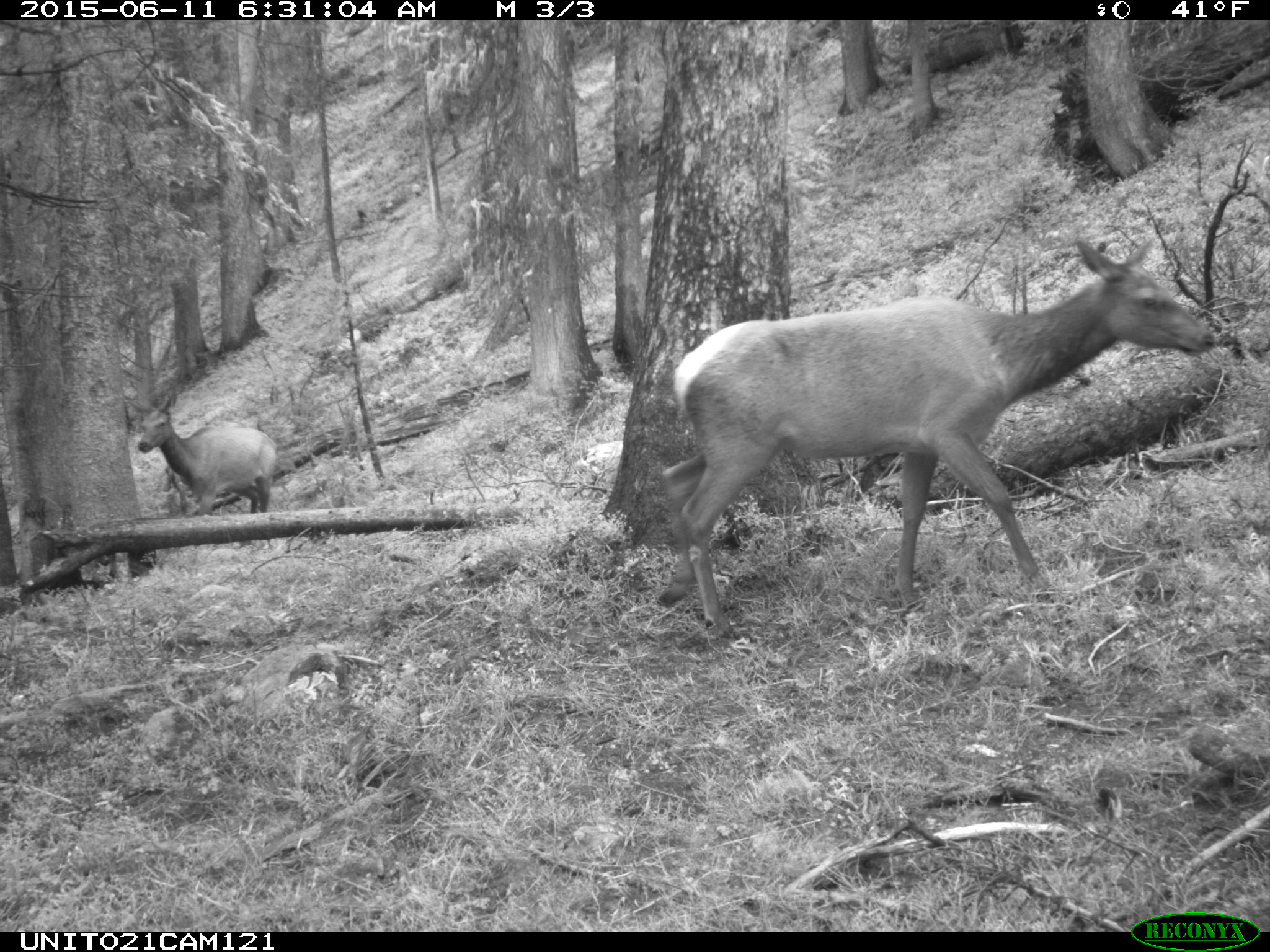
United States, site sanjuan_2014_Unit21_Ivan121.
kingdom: Animalia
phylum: Chordata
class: Mammalia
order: Artiodactyla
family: Cervidae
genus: Cervus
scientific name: Cervus elaphus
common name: red deer